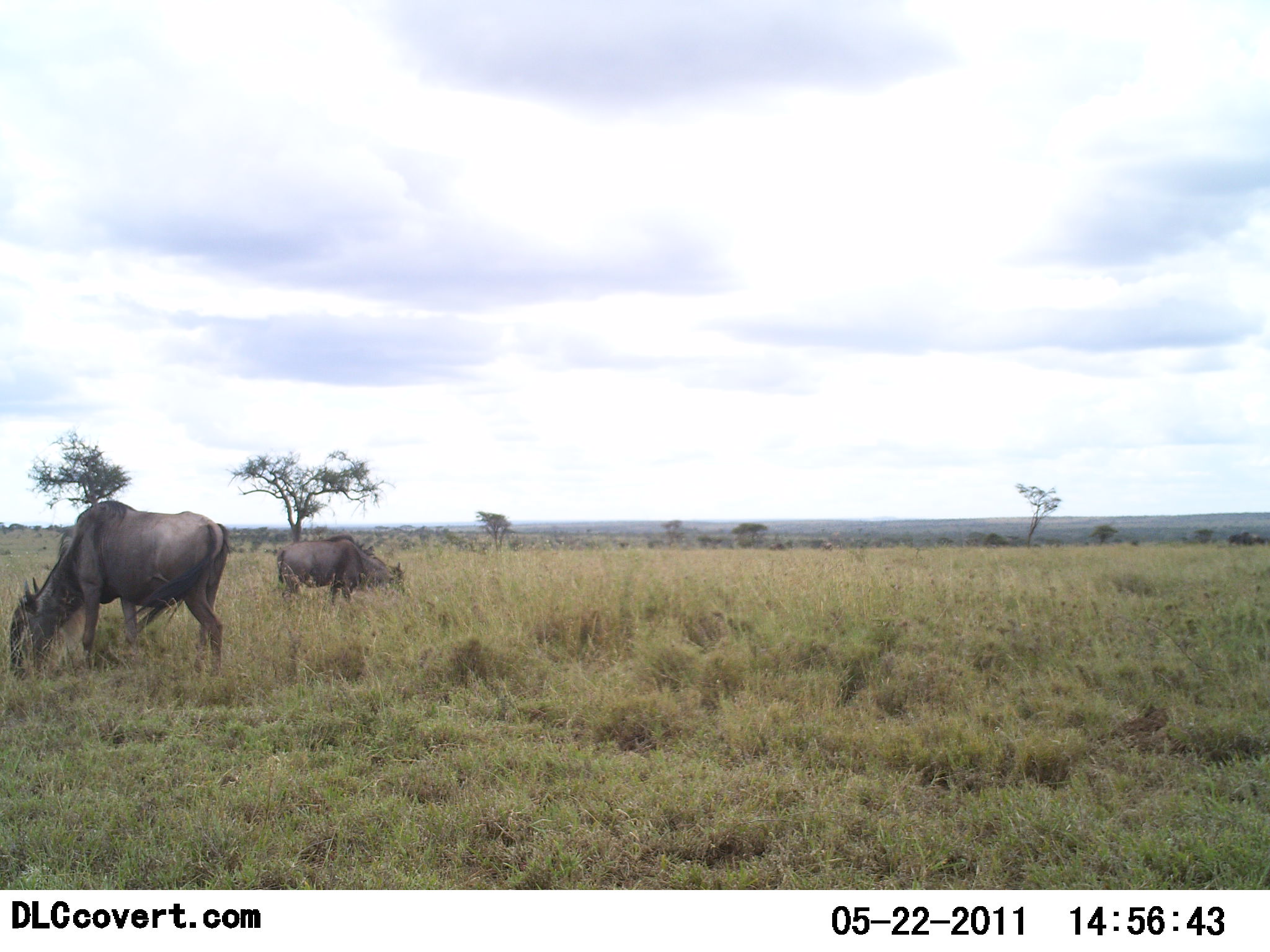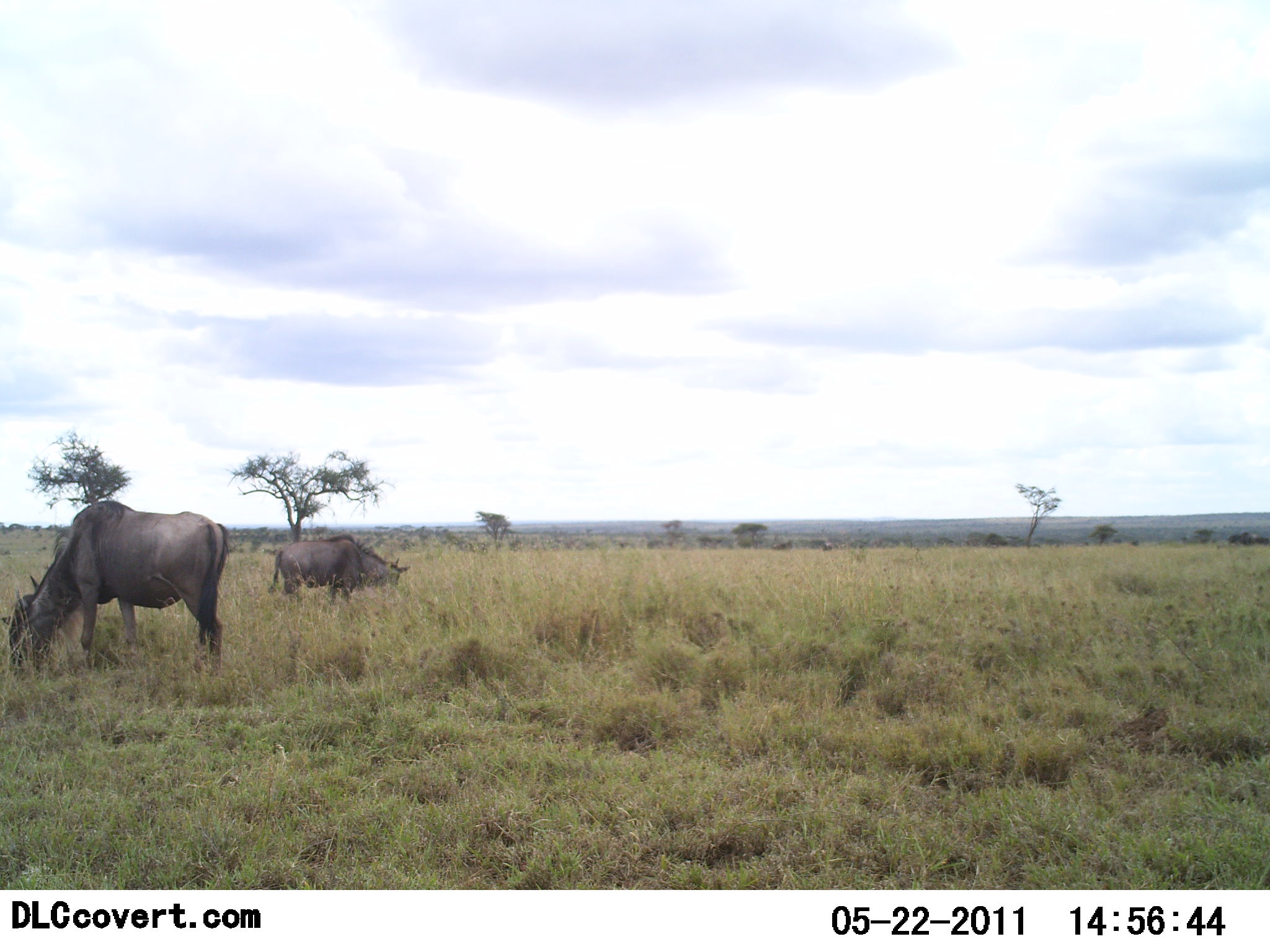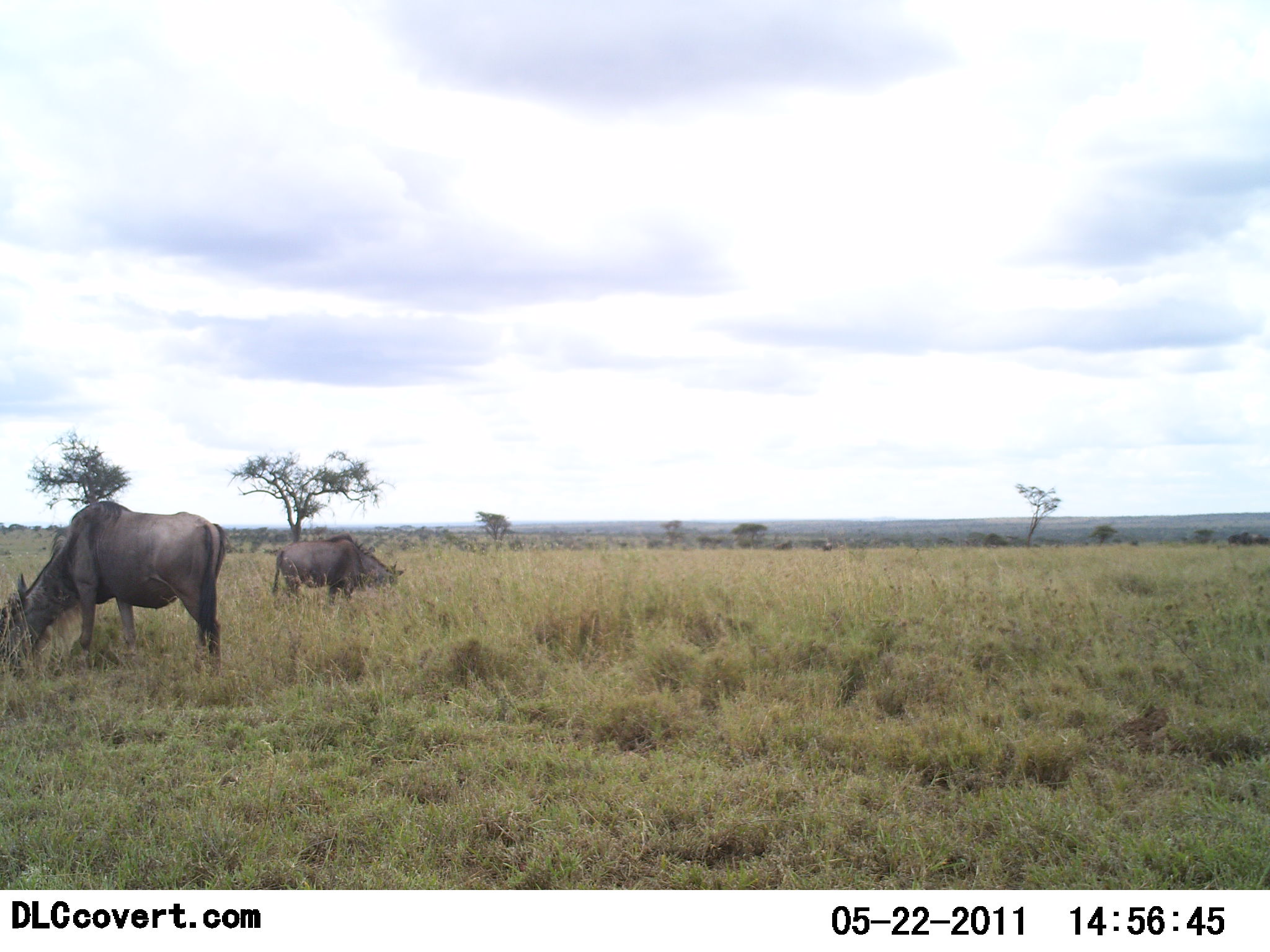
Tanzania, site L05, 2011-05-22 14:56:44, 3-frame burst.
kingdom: Animalia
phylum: Chordata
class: Mammalia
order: Artiodactyla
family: Bovidae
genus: Connochaetes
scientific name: Connochaetes taurinus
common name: blue wildebeest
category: wildebeest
Wildebeest (blue wildebeest) (Connochaetes taurinus), count 2. Behavior (volunteer vote fractions): standing 27%, resting 0%, moving 0%, interacting 0%. Young present (vote fraction): 0%. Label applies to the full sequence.